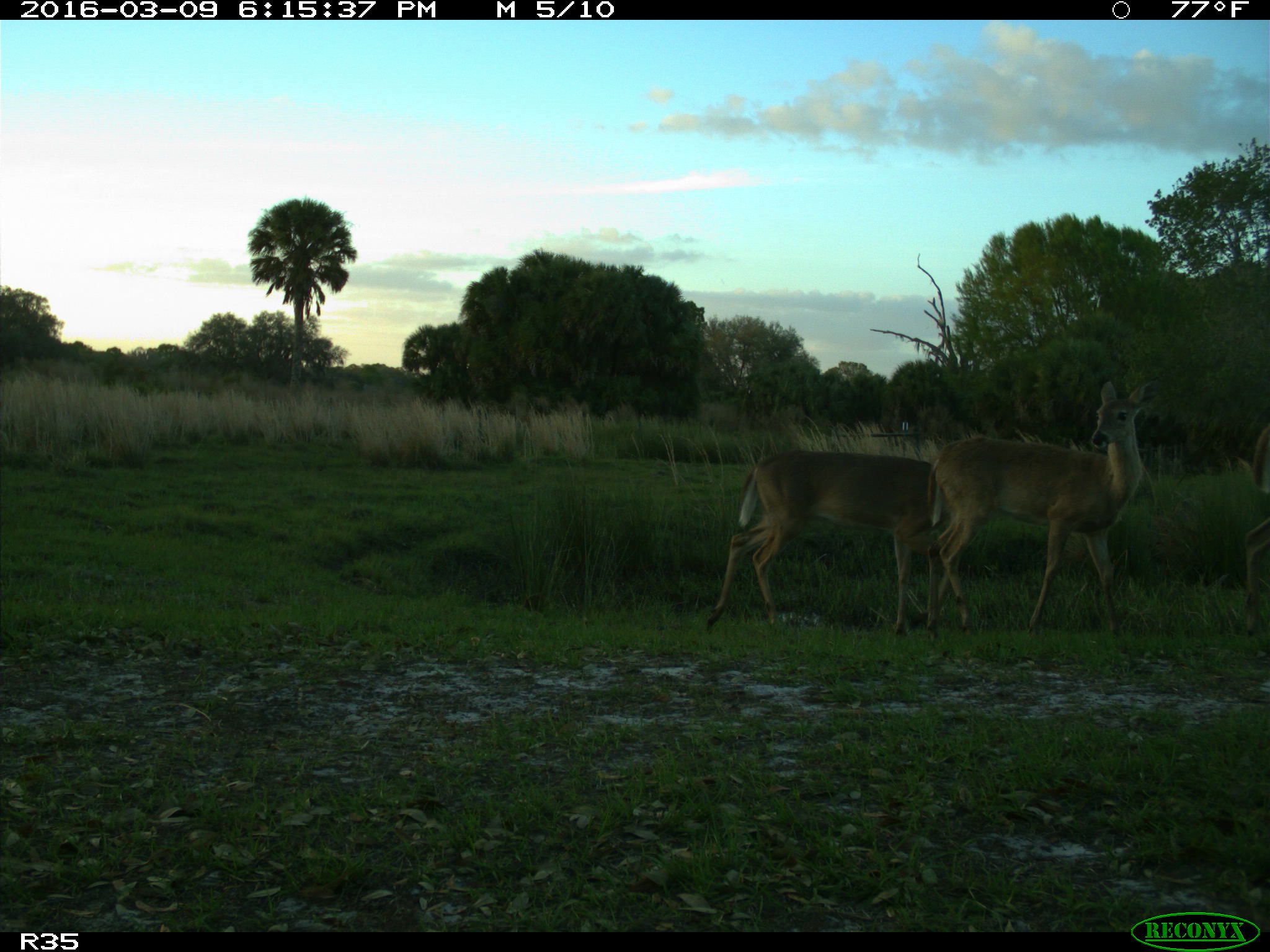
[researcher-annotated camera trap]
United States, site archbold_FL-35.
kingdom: Animalia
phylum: Chordata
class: Mammalia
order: Artiodactyla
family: Cervidae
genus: Odocoileus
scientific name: Odocoileus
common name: deer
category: unidentified deer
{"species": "unidentified deer (deer) (Odocoileus)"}